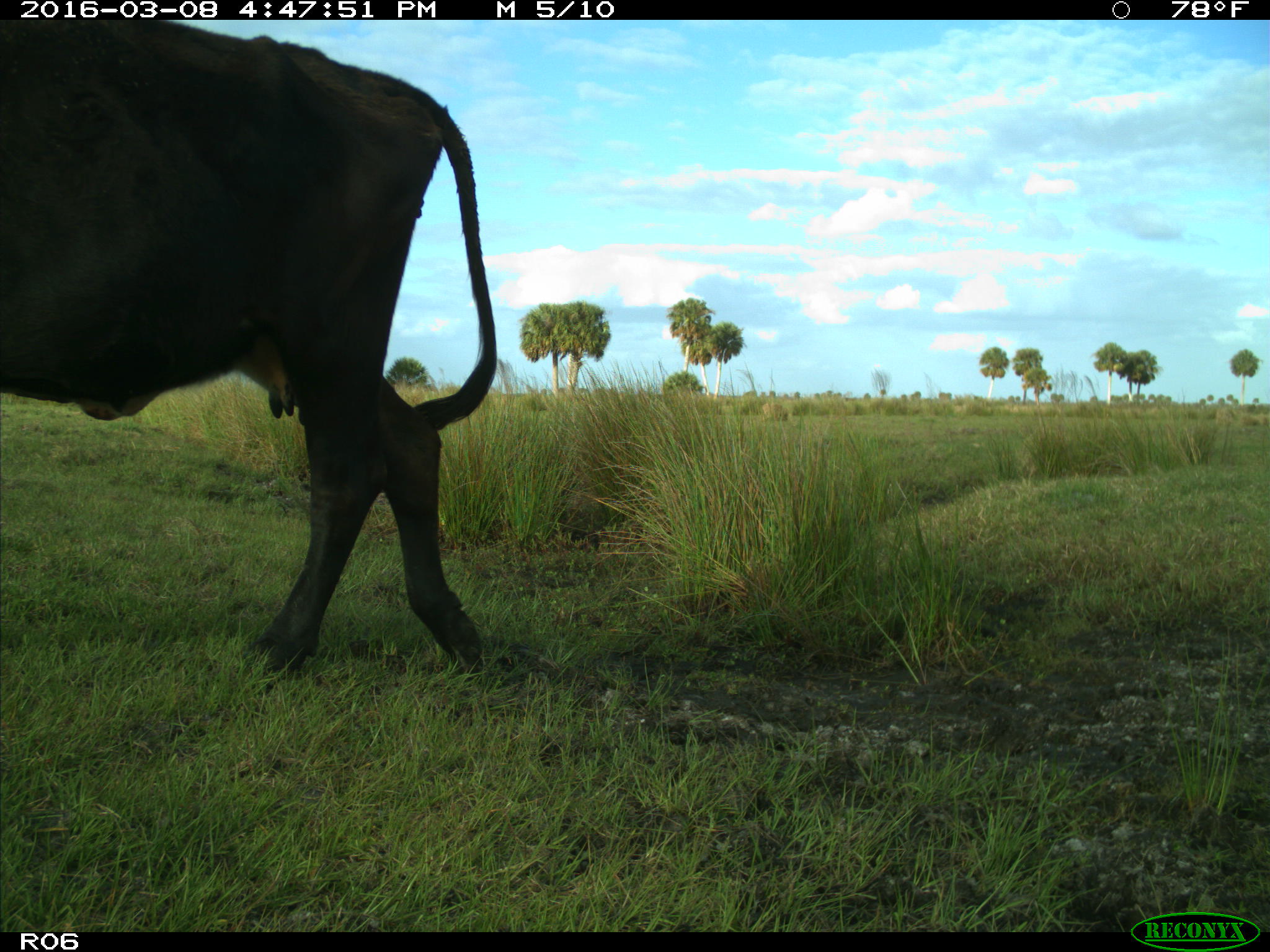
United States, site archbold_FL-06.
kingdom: Animalia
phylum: Chordata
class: Mammalia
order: Artiodactyla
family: Bovidae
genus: Bos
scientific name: Bos taurus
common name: domestic cow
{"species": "Bos taurus (domestic cow)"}